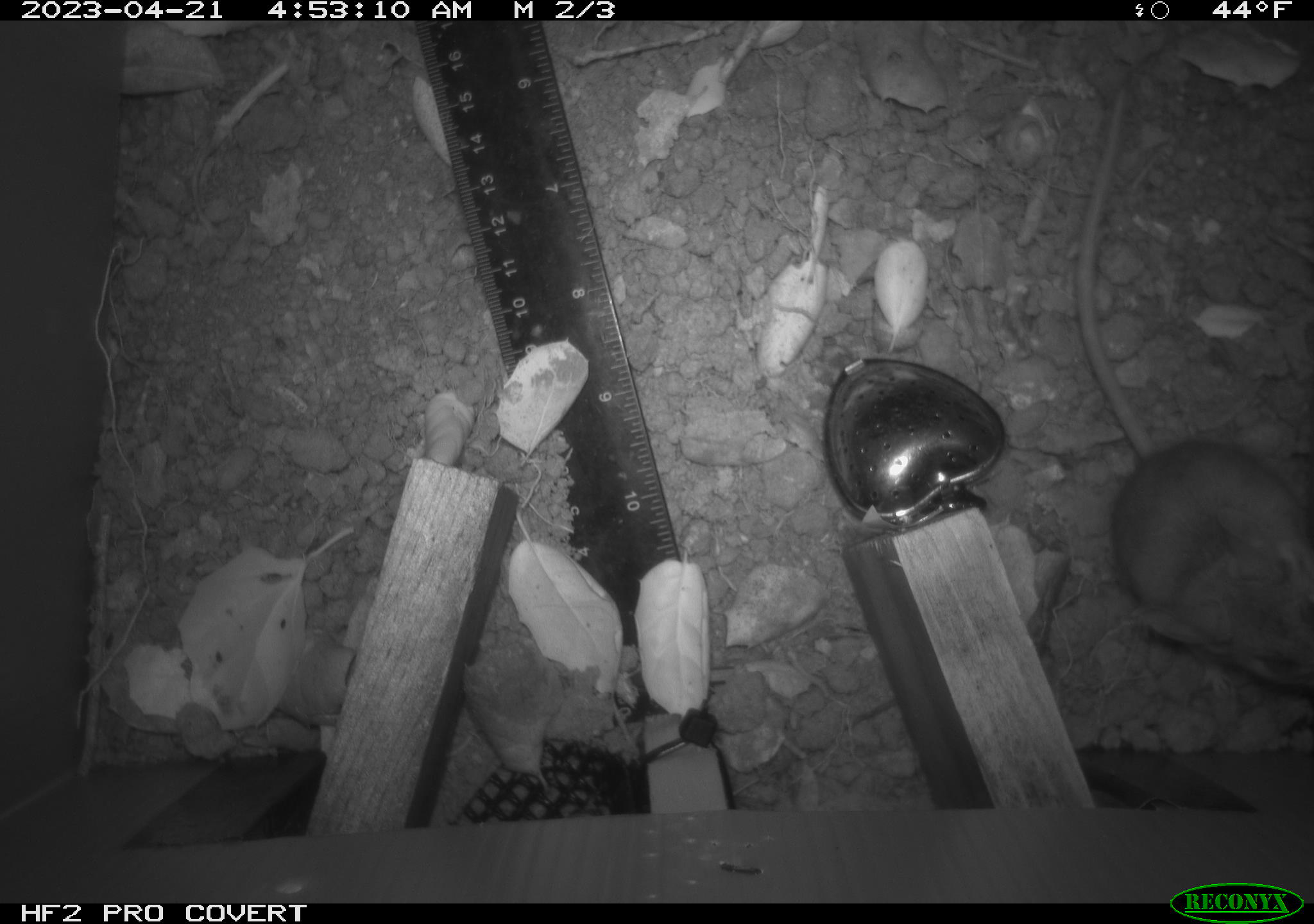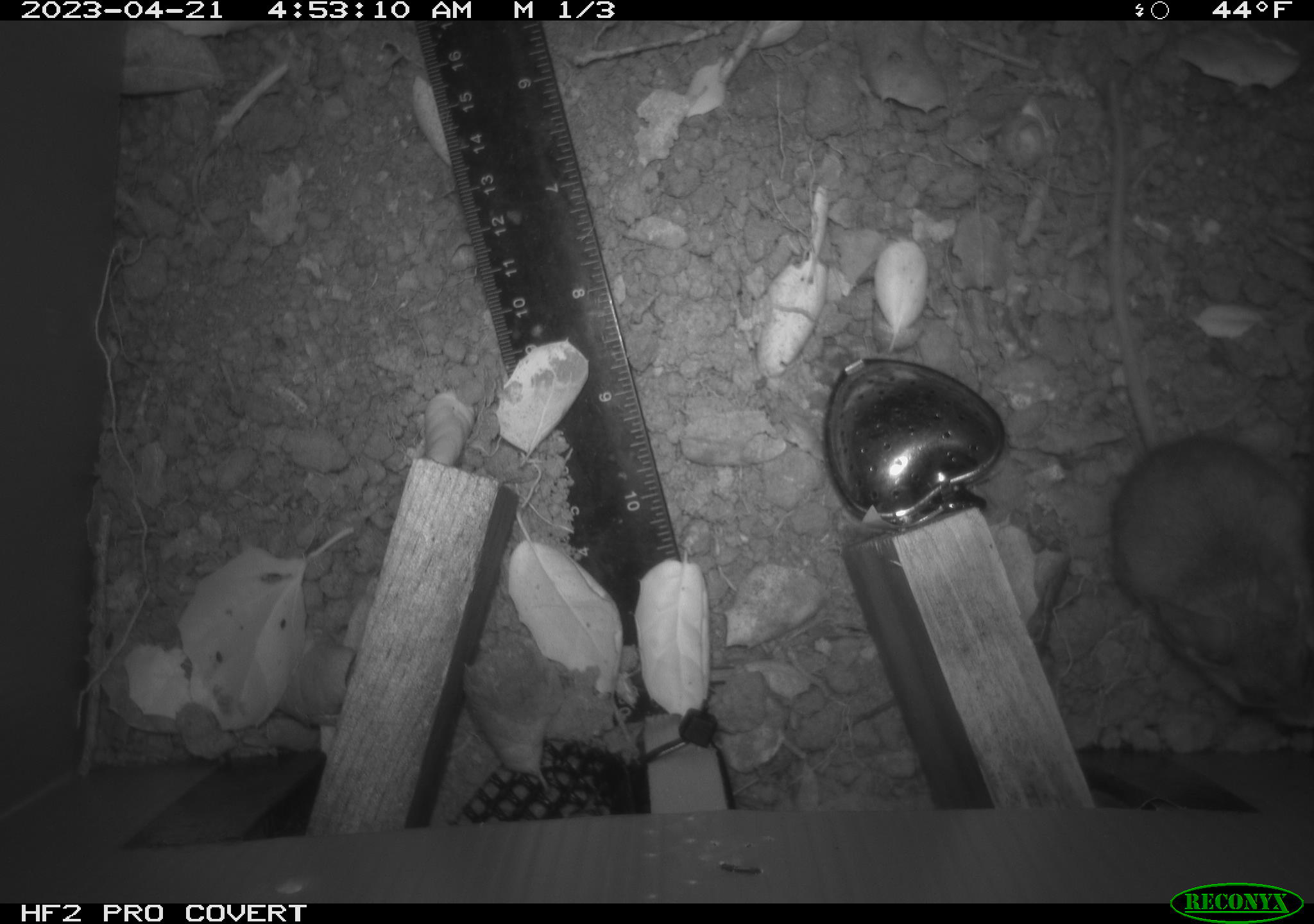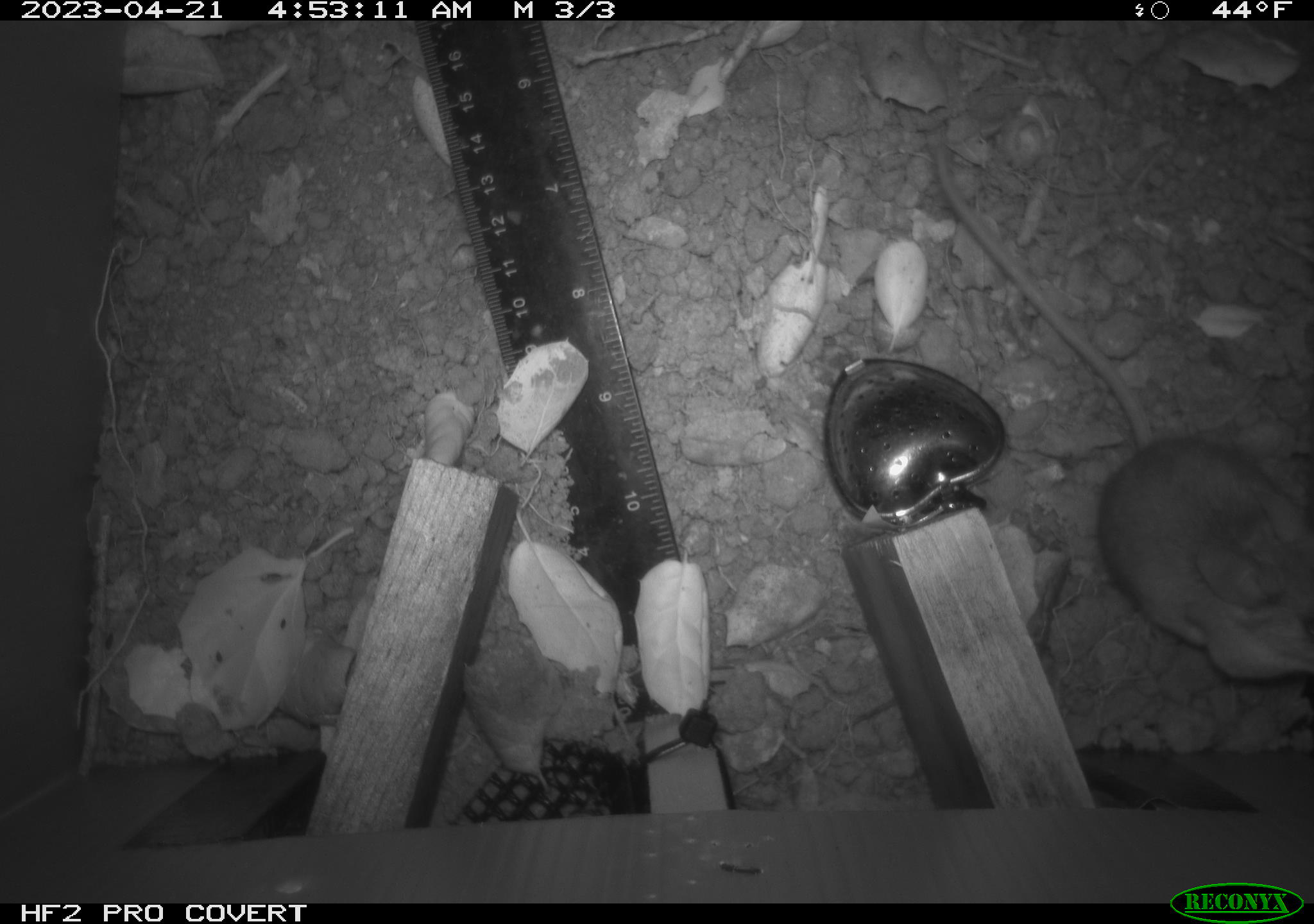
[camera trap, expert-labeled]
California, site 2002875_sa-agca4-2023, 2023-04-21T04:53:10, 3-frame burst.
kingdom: Animalia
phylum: Chordata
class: Mammalia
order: Rodentia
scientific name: Rodentia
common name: mouse species